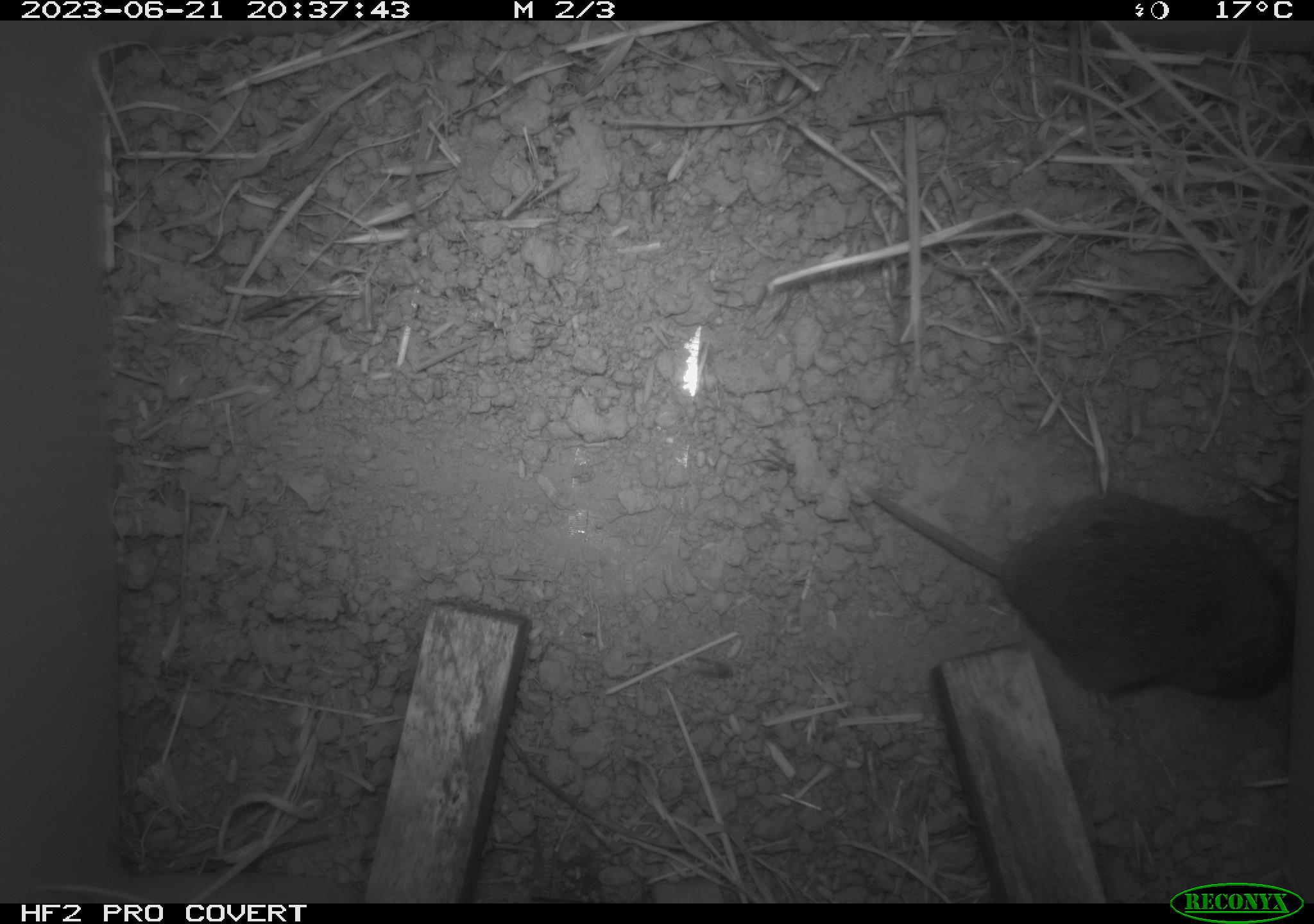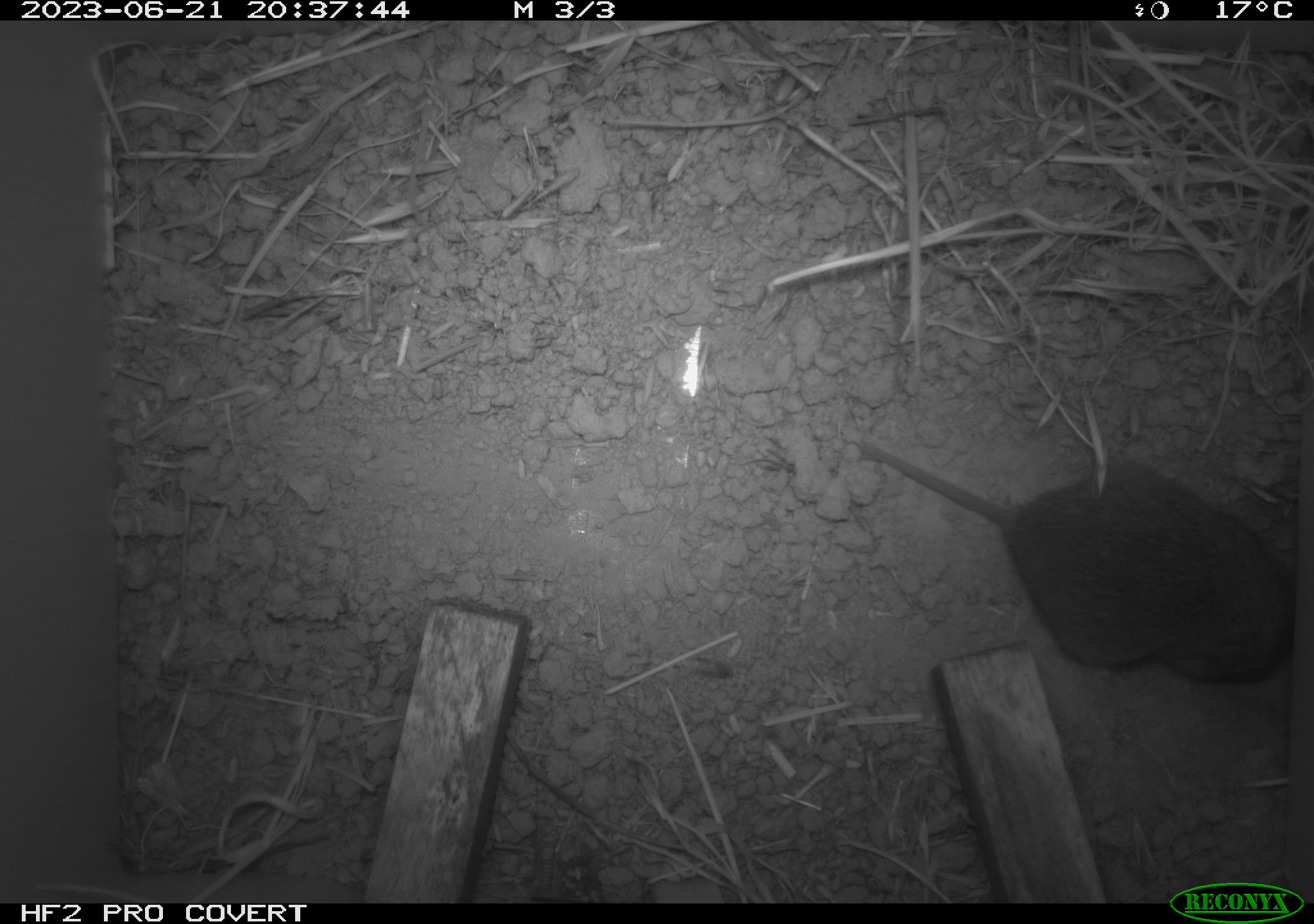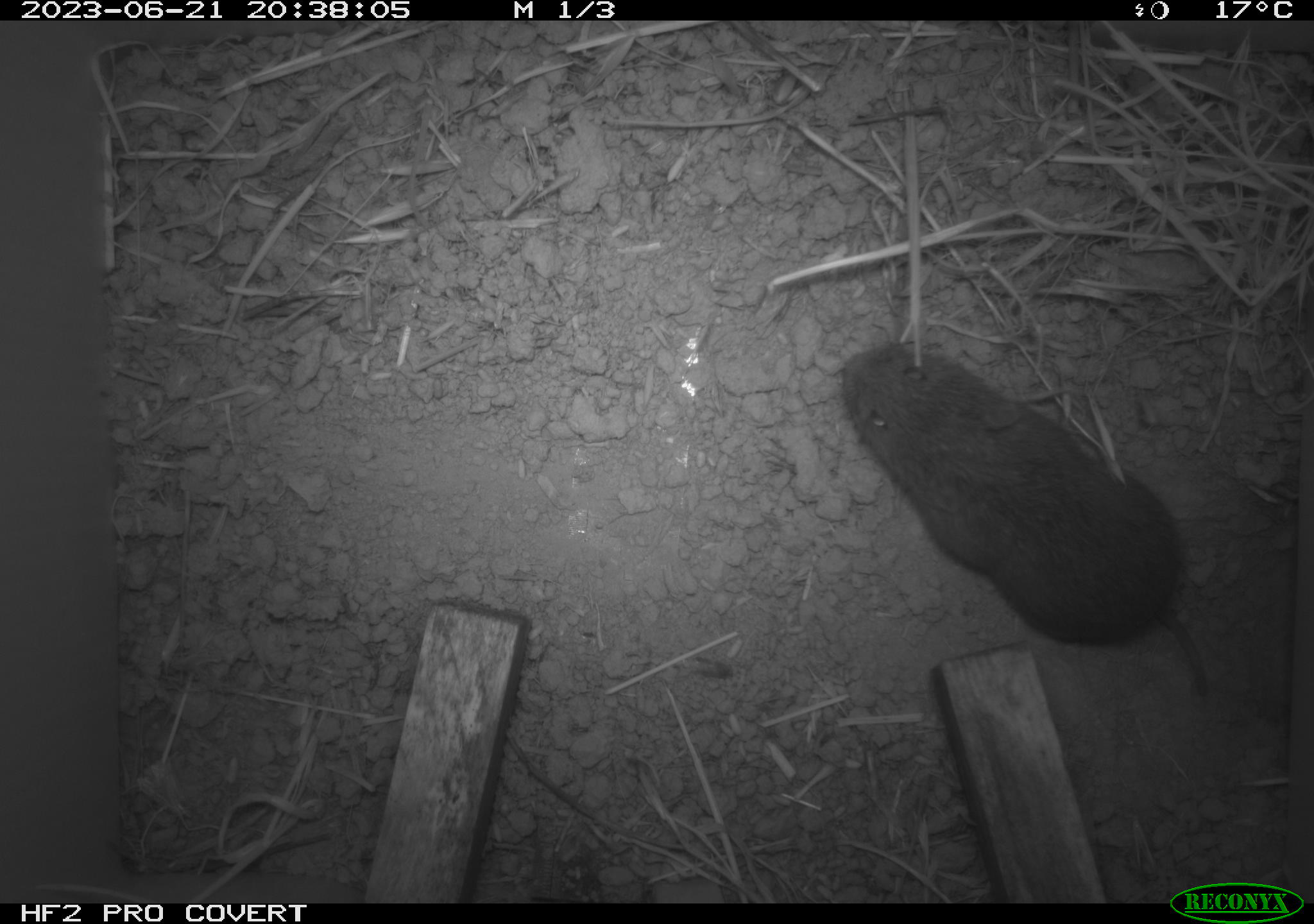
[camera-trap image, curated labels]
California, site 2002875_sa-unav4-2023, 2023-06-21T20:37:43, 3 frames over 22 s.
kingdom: Animalia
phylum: Chordata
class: Mammalia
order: Rodentia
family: Cricetidae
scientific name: Arvicolinae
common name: voles, lemmings, and muskrats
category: arvicolinae subfamily